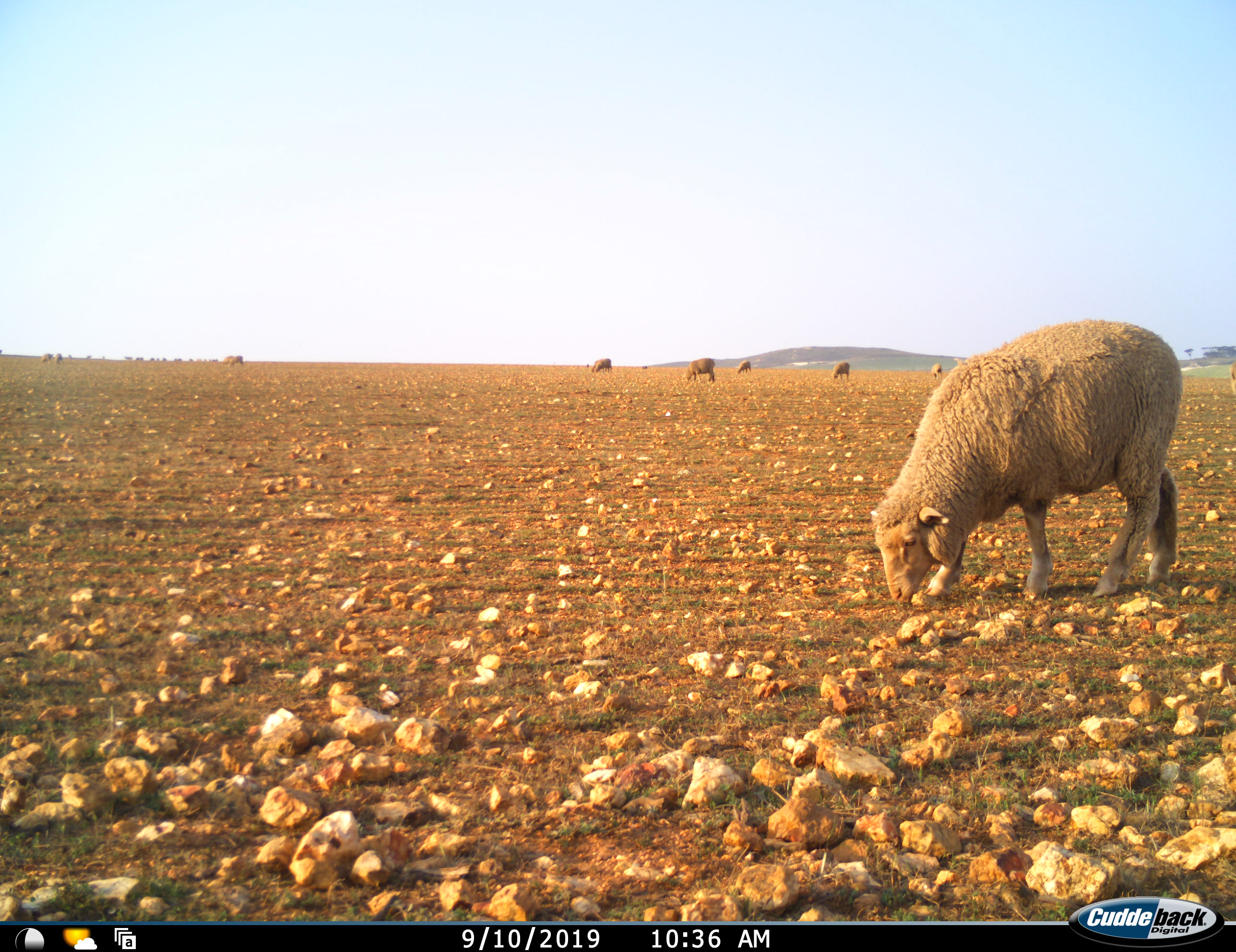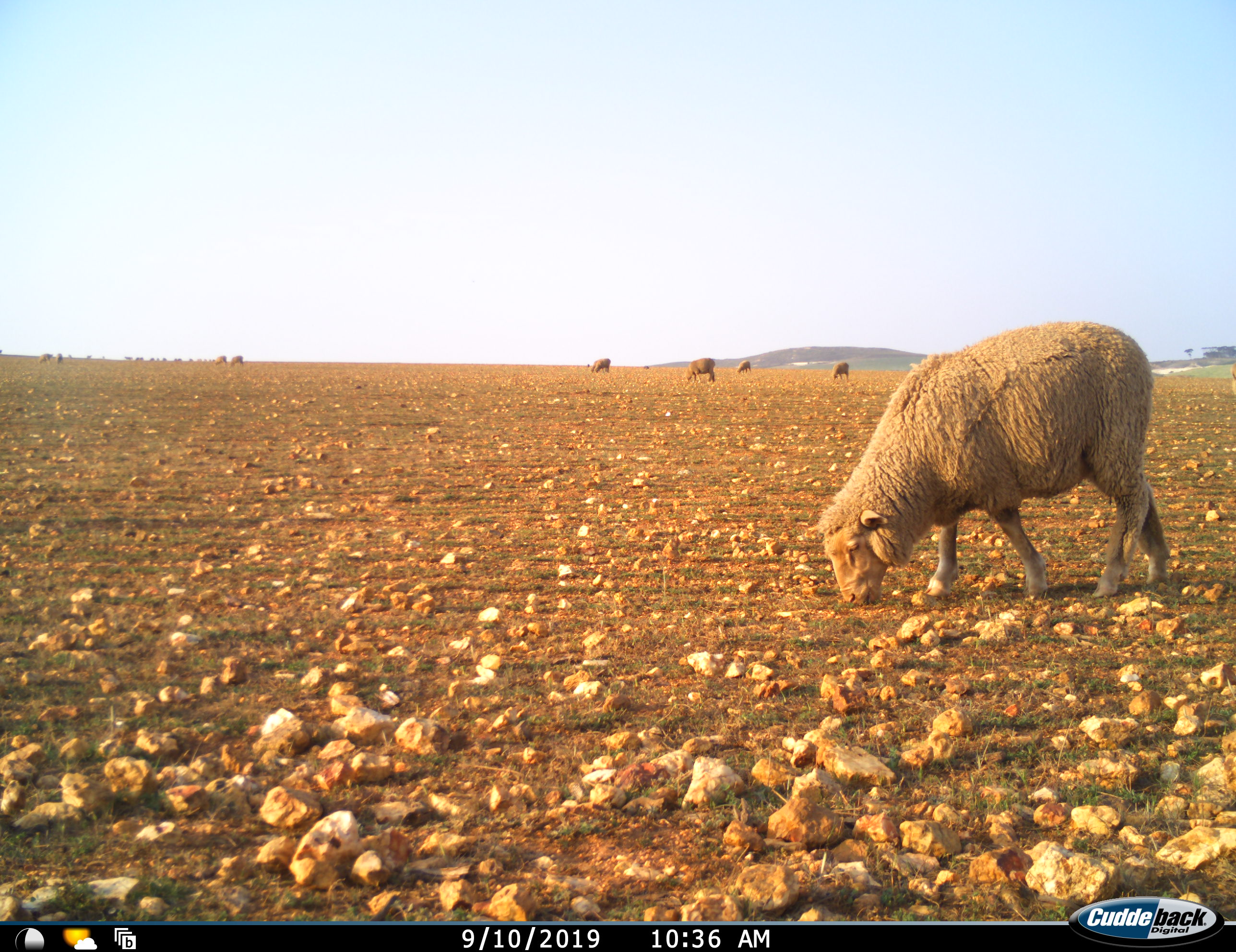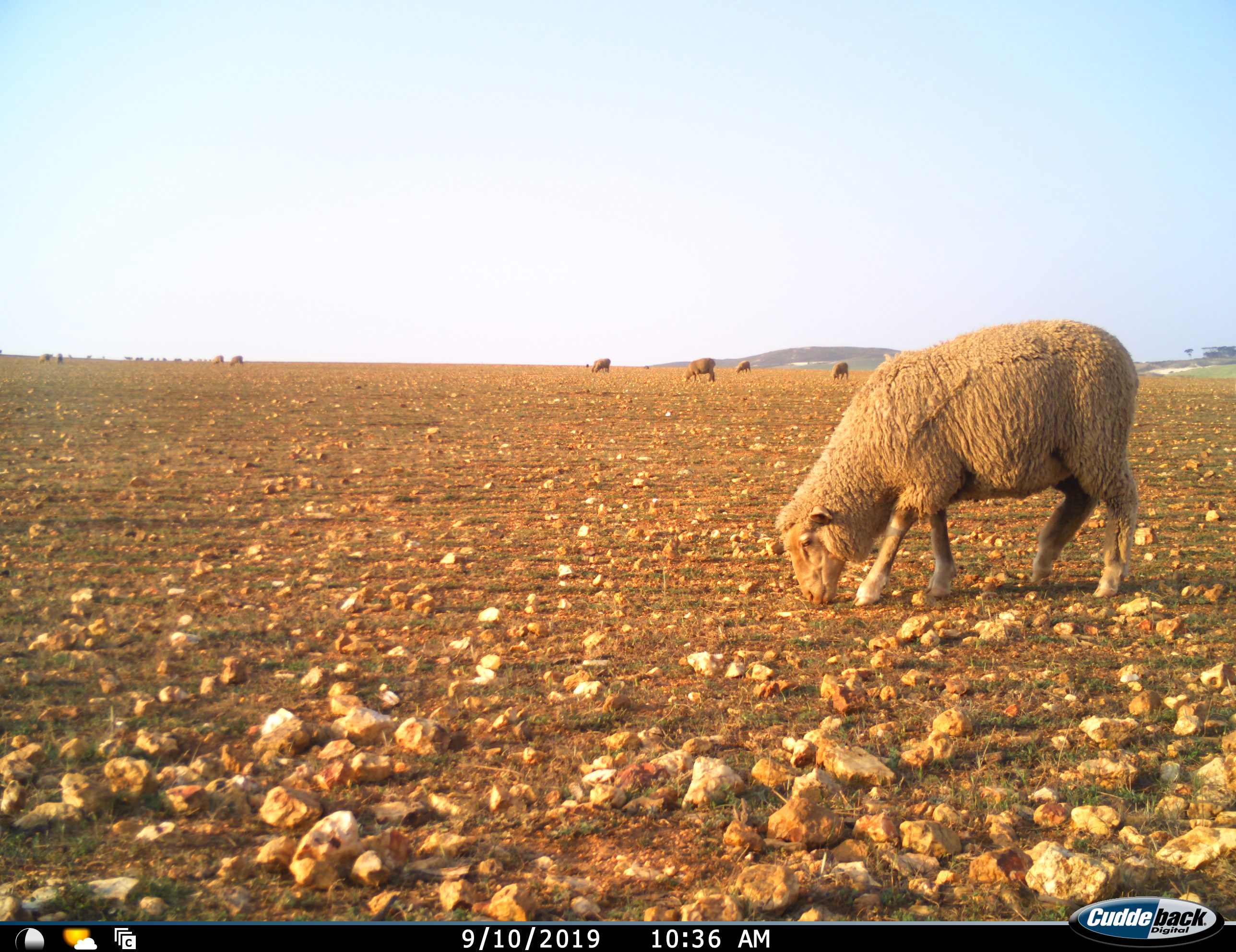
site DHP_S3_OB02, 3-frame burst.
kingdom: Animalia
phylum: Chordata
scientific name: Vertebrata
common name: domestic animal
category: domesticanimal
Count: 11-50.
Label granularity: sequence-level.